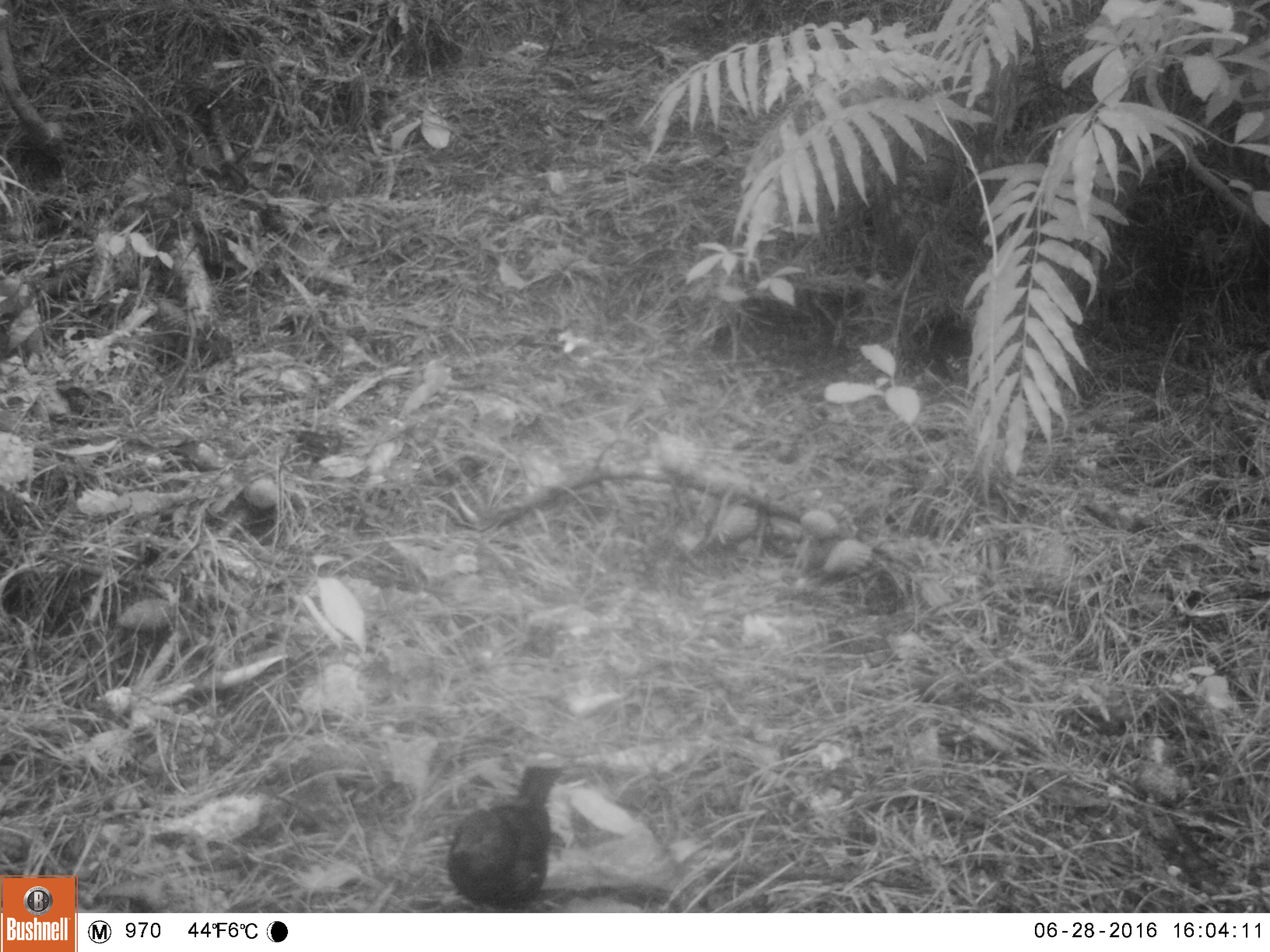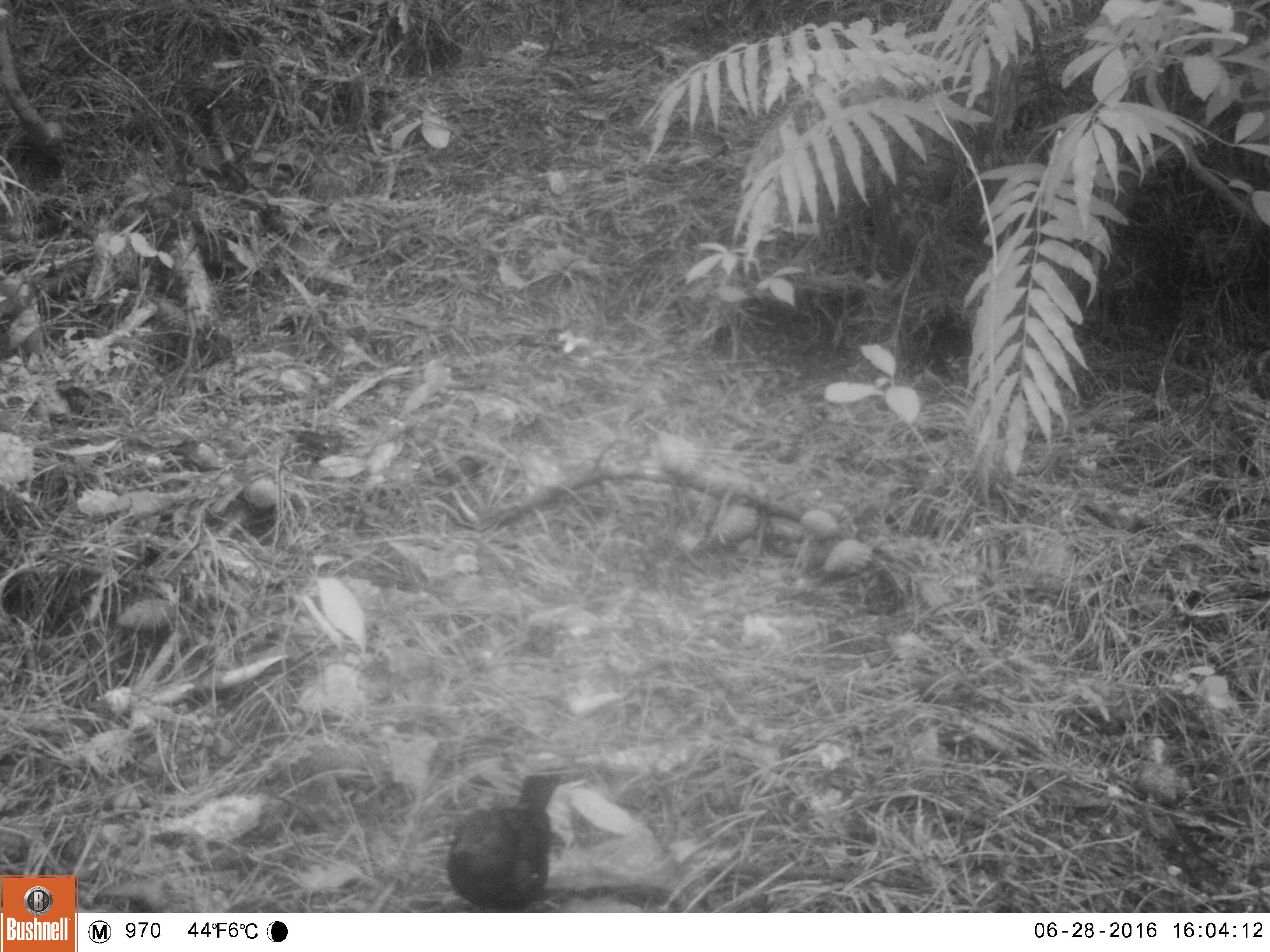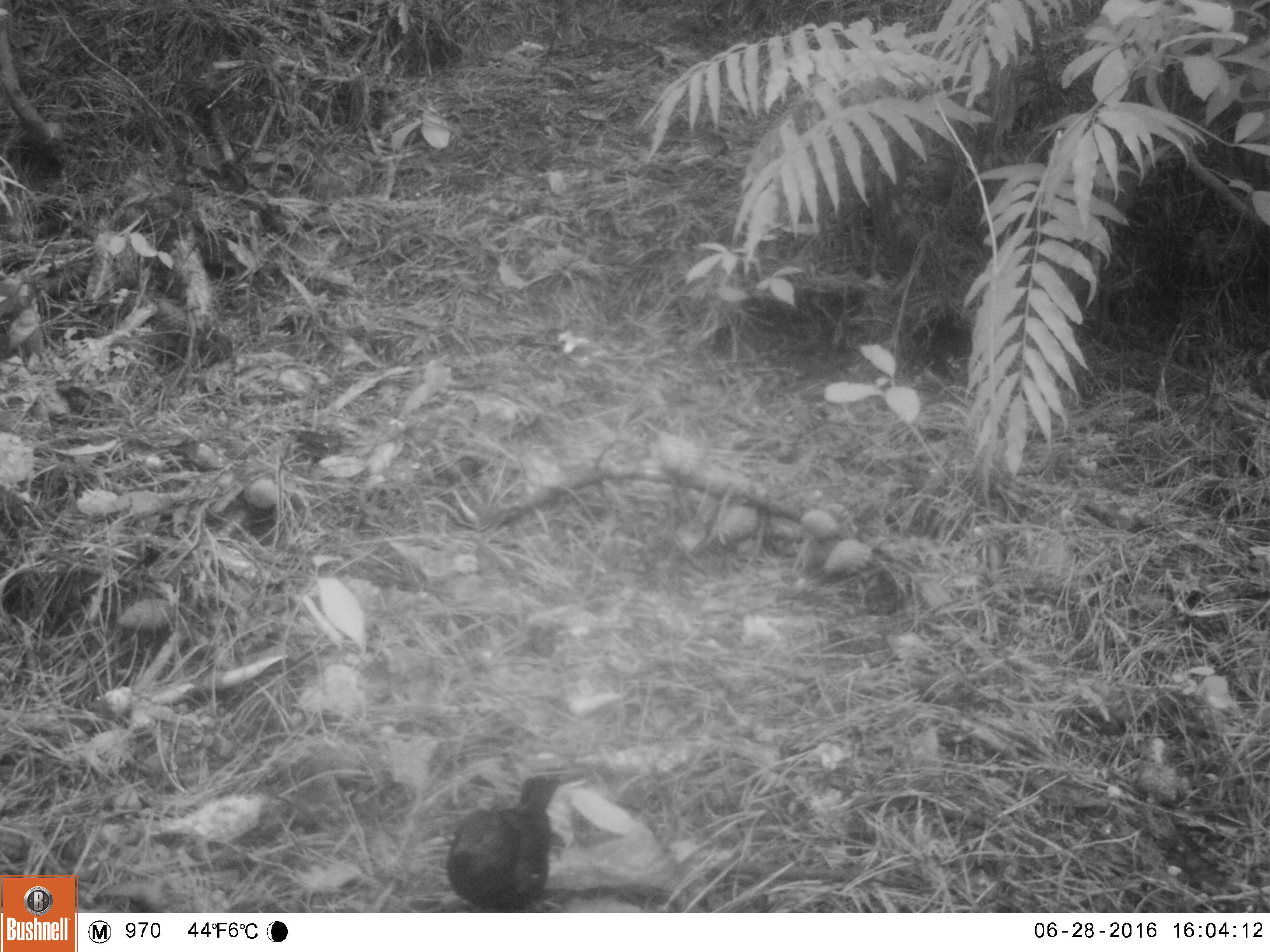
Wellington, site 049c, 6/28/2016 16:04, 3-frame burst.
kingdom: Animalia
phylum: Chordata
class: Aves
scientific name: Aves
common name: bird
Bird (Aves).